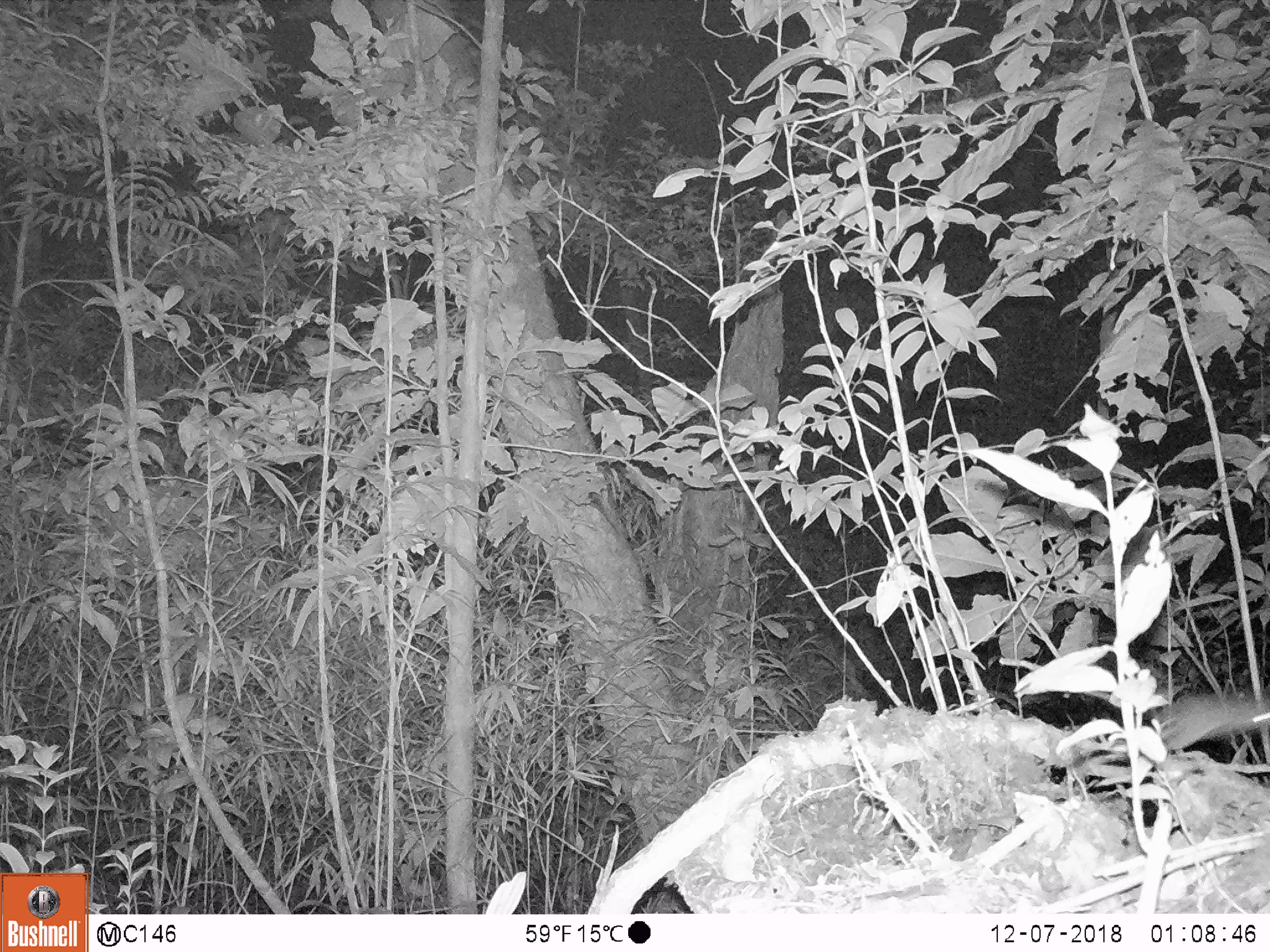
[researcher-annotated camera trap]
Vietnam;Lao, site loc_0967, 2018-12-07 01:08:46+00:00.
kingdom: Animalia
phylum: Chordata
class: Mammalia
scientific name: Mammalia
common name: mammal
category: unidentified small mammal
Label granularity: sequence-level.